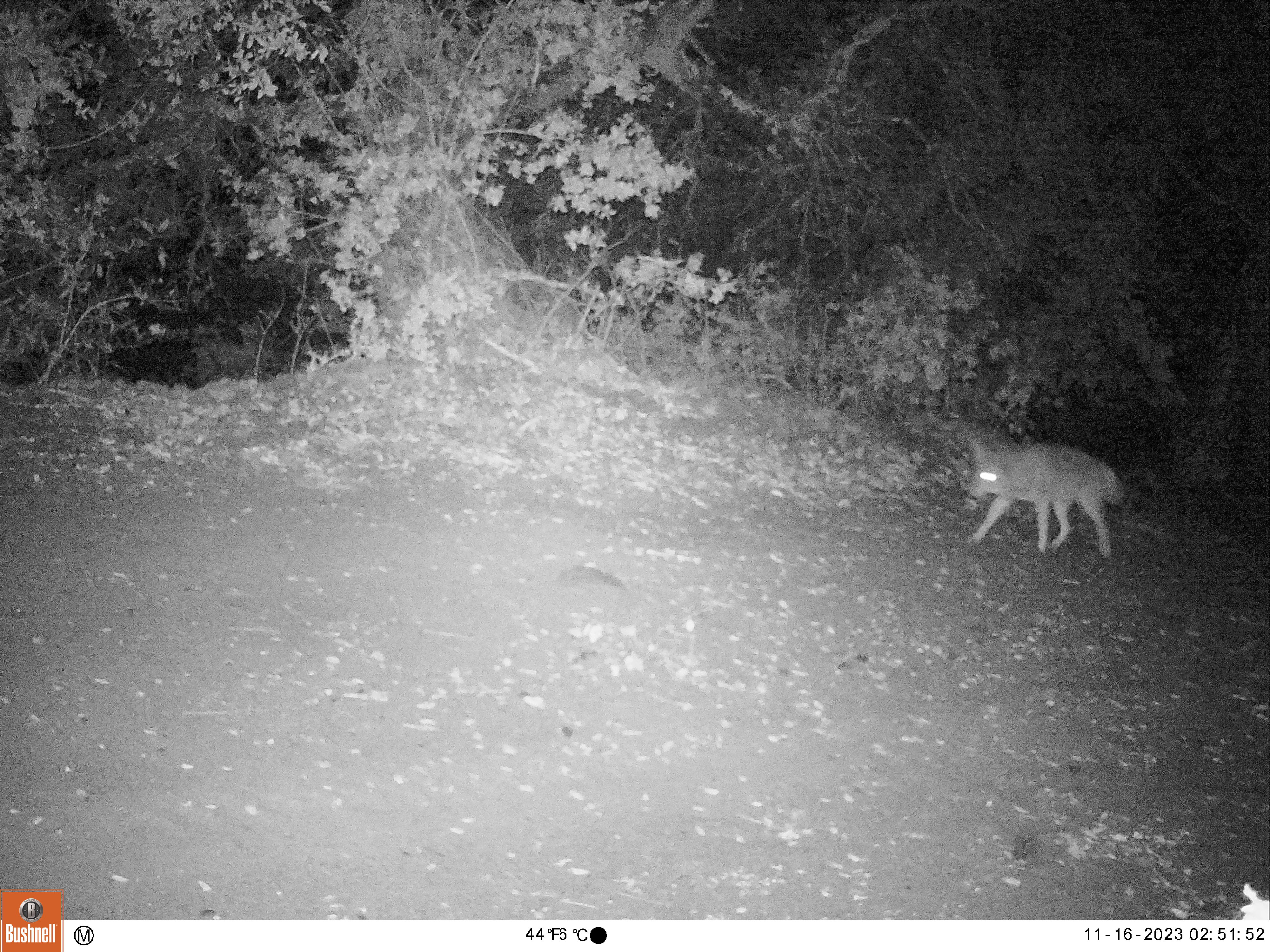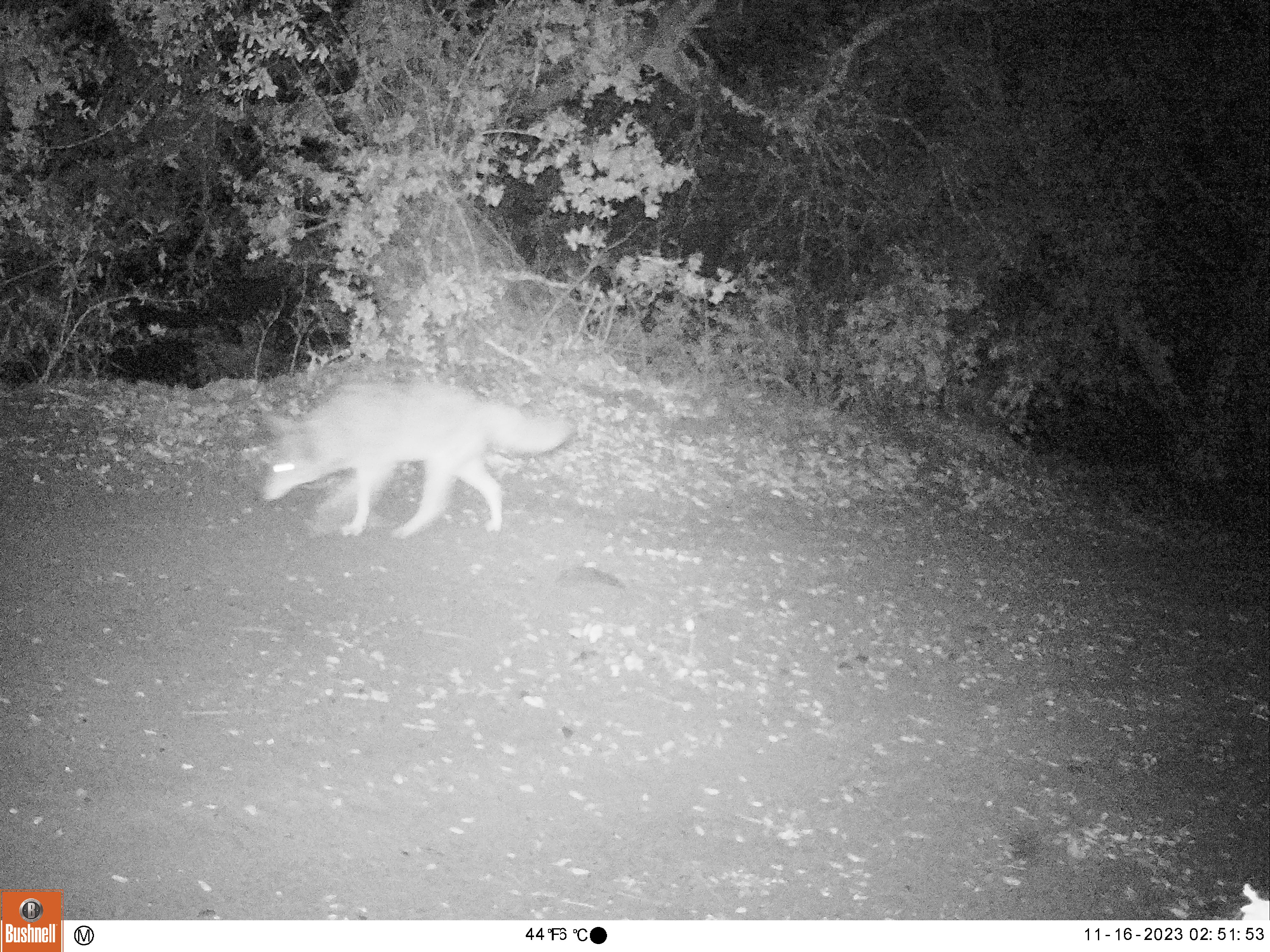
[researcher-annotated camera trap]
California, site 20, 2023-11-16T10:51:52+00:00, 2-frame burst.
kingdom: Animalia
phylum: Chordata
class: Mammalia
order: Carnivora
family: Canidae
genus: Canis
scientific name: Canis latrans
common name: coyote